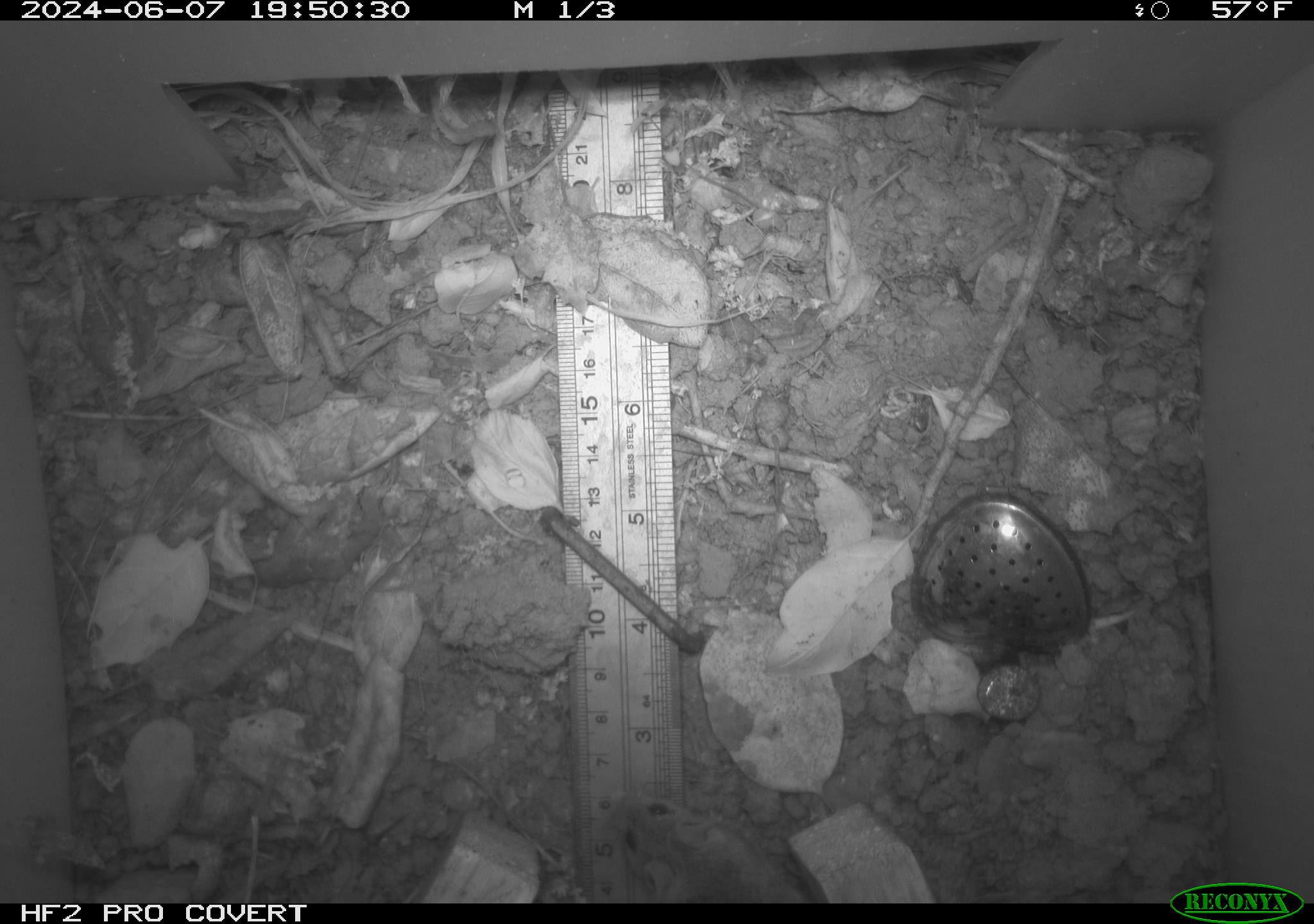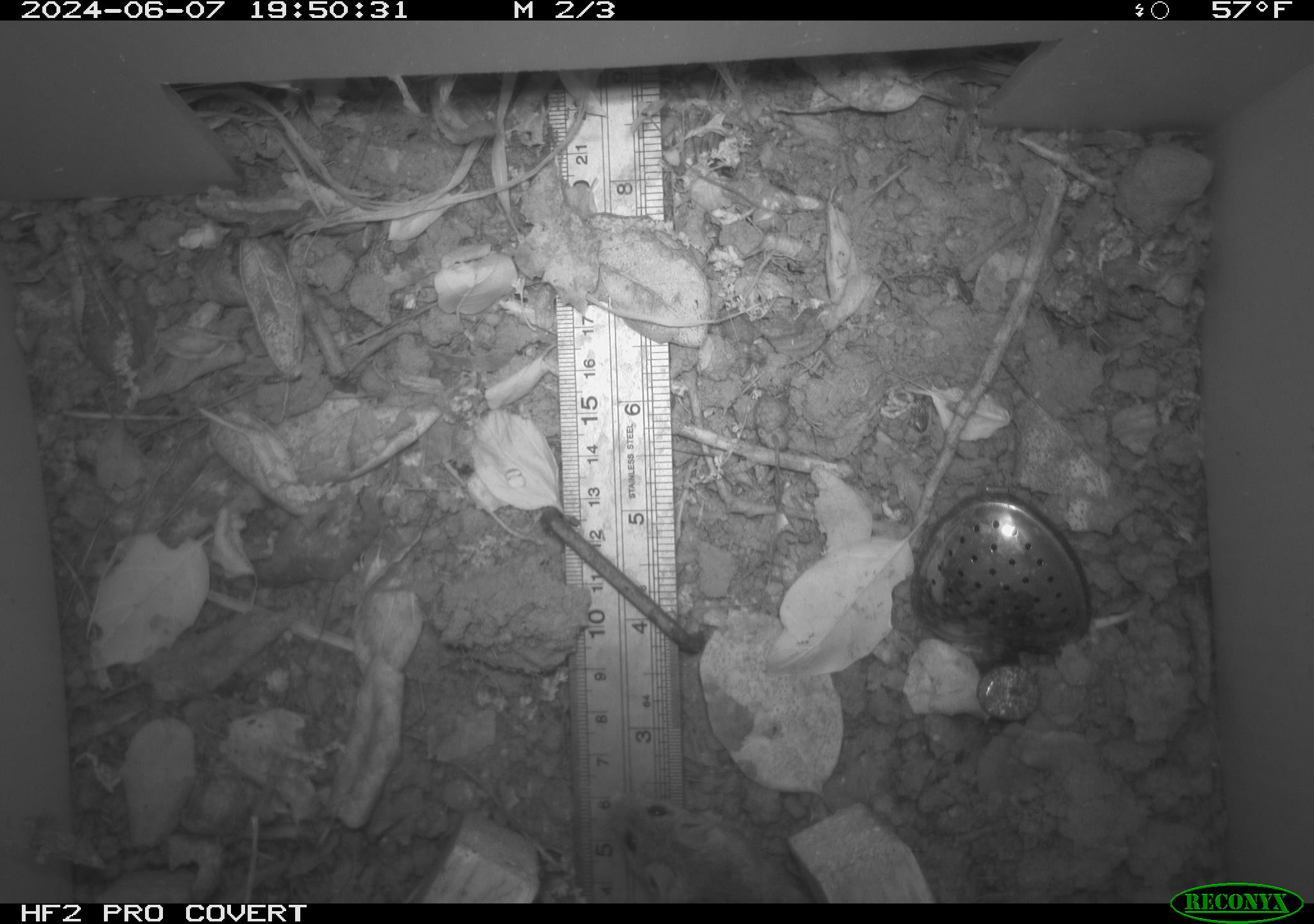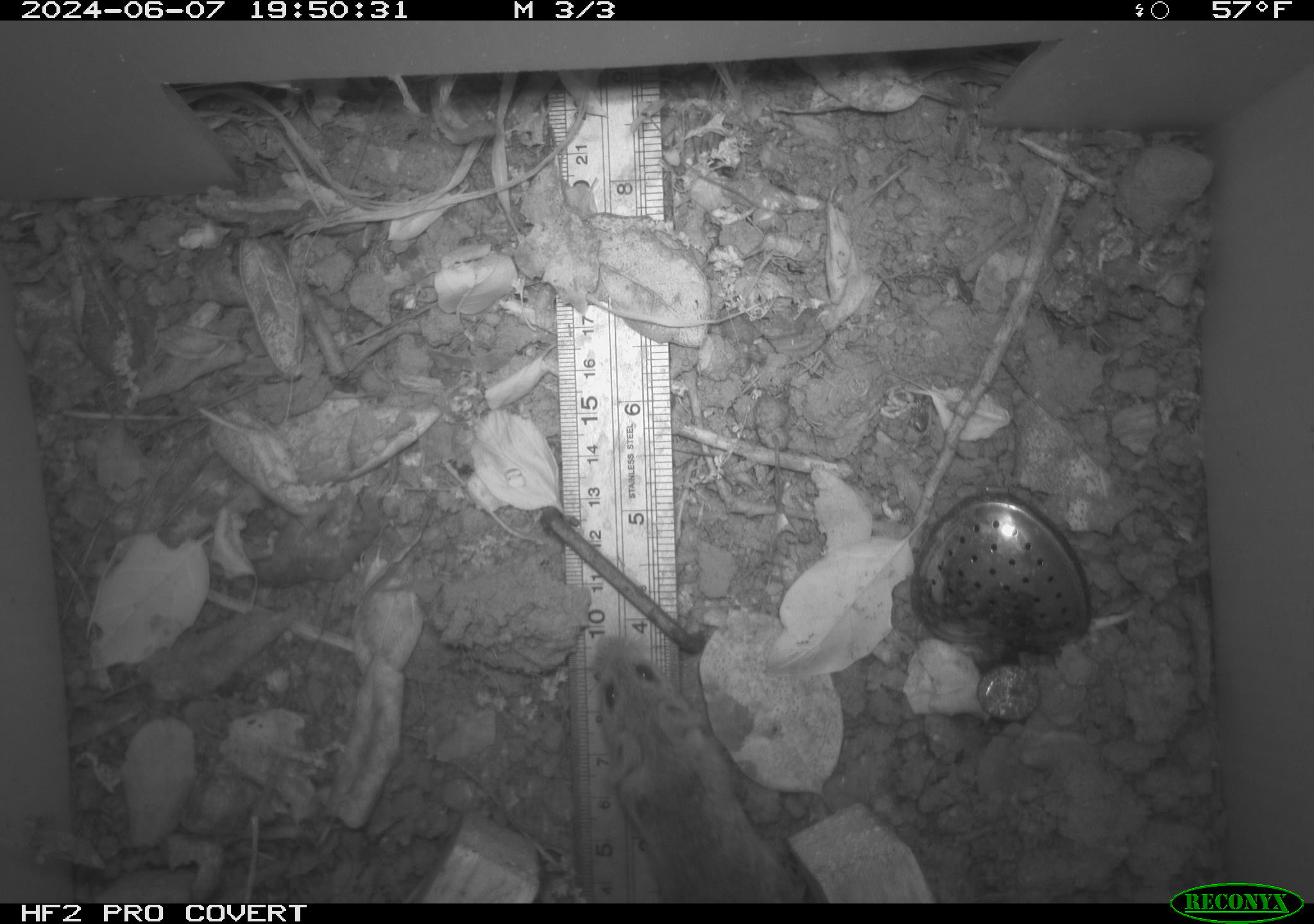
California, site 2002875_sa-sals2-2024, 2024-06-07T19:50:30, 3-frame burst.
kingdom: Animalia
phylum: Chordata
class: Mammalia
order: Rodentia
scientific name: Rodentia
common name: mouse species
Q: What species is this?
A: Mouse species (Rodentia).